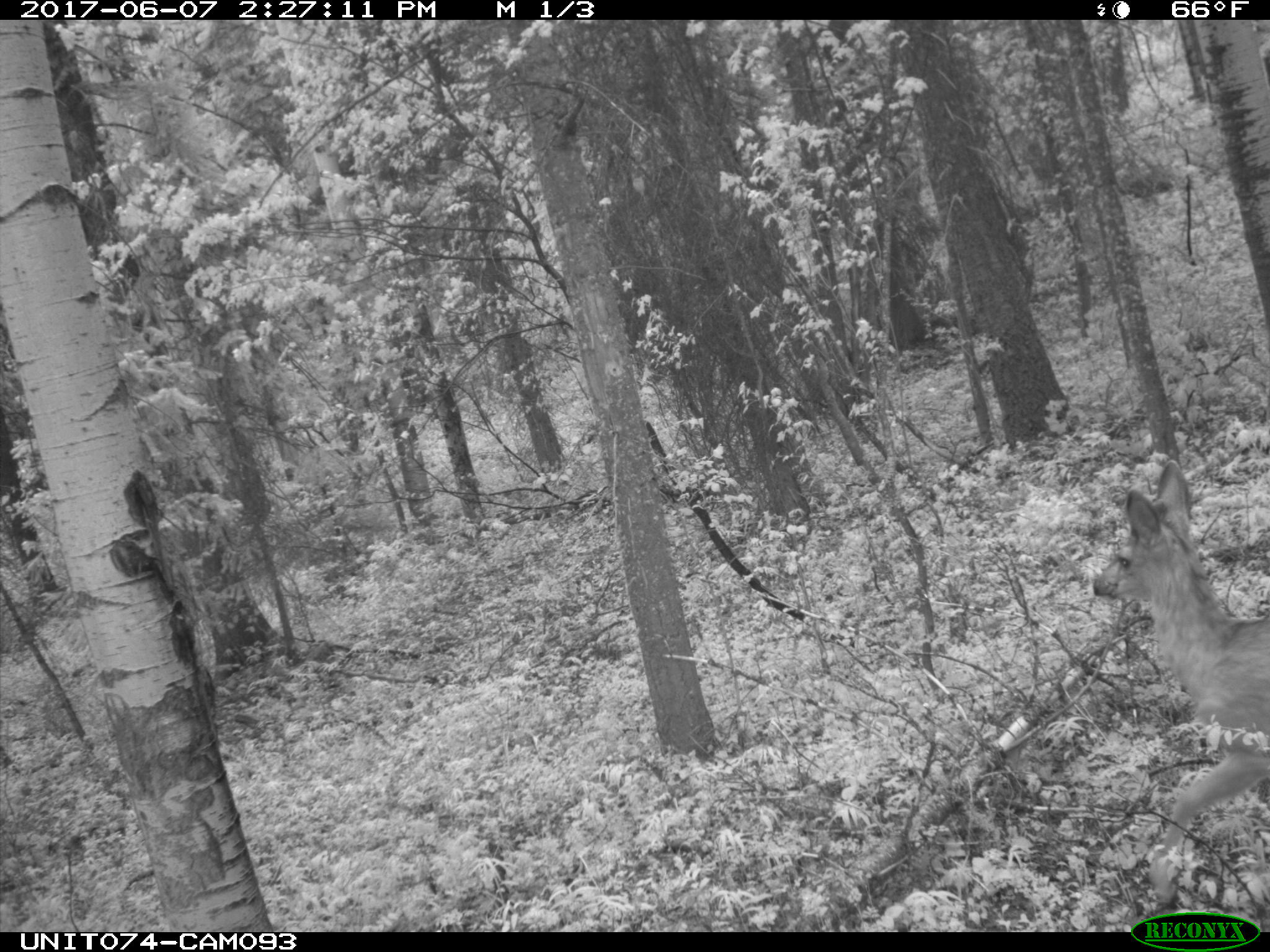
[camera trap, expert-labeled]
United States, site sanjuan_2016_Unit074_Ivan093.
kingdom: Animalia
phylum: Chordata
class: Mammalia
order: Artiodactyla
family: Cervidae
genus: Odocoileus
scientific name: Odocoileus hemionus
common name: mule deer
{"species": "Odocoileus hemionus (mule deer)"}